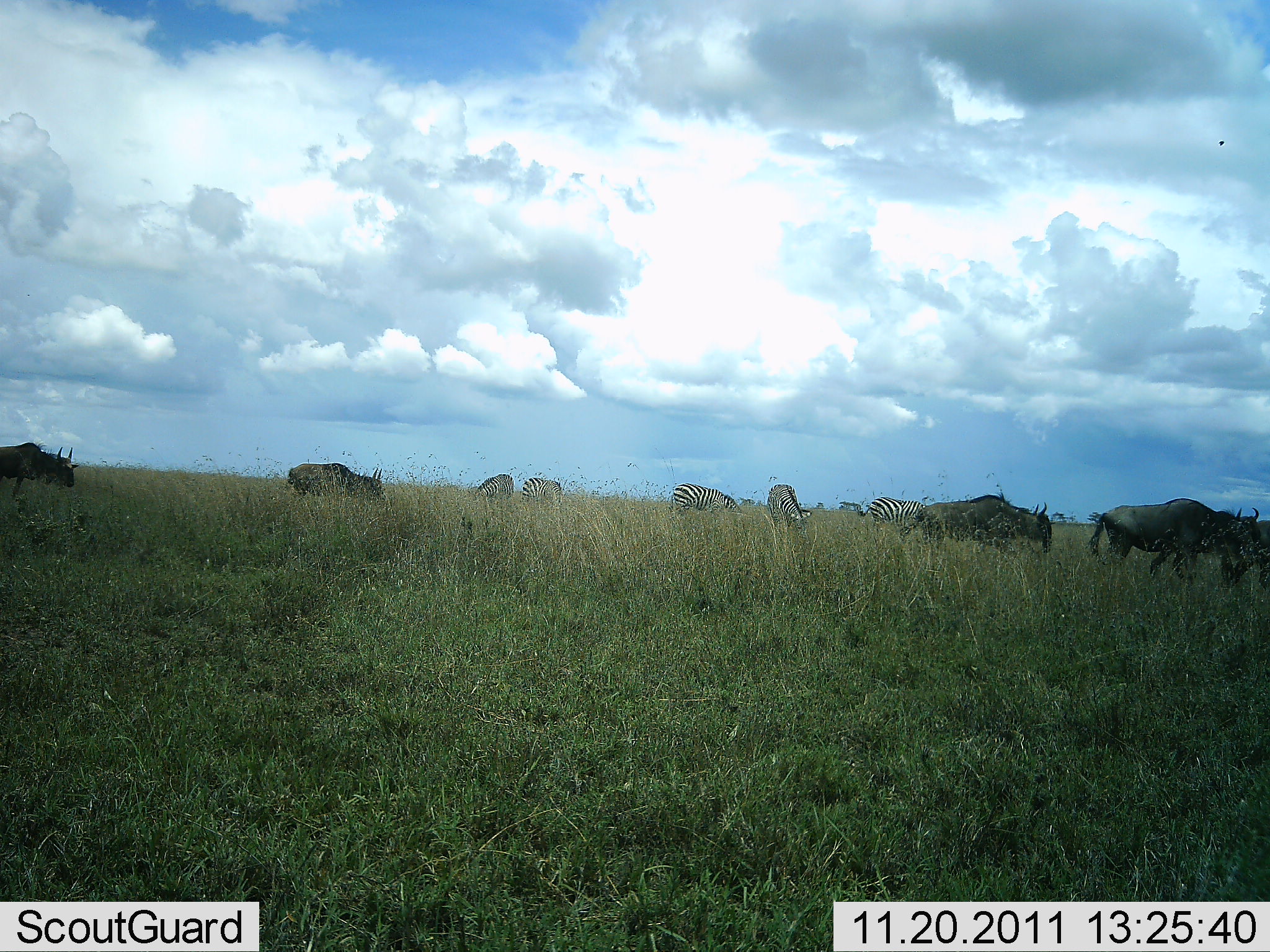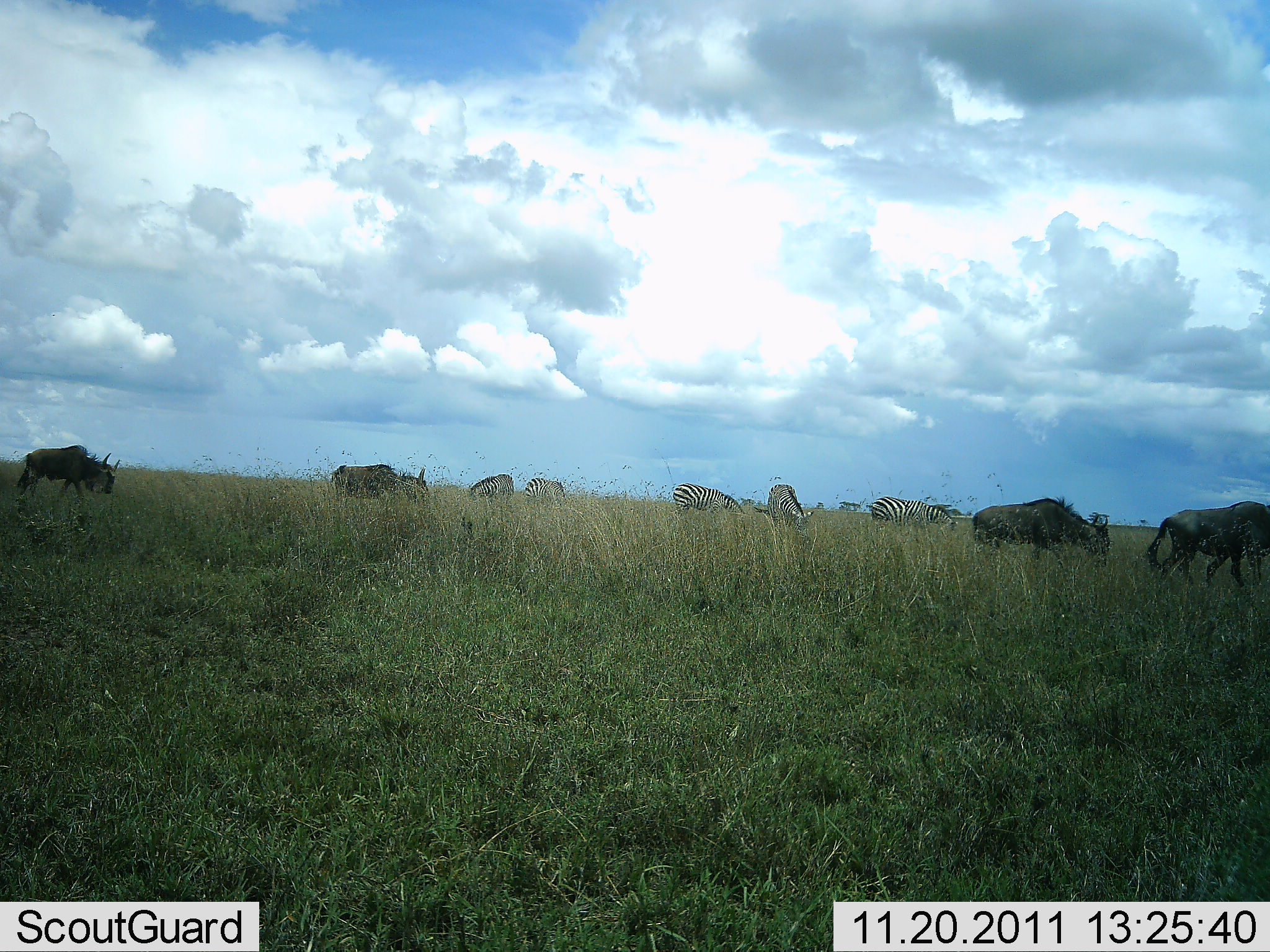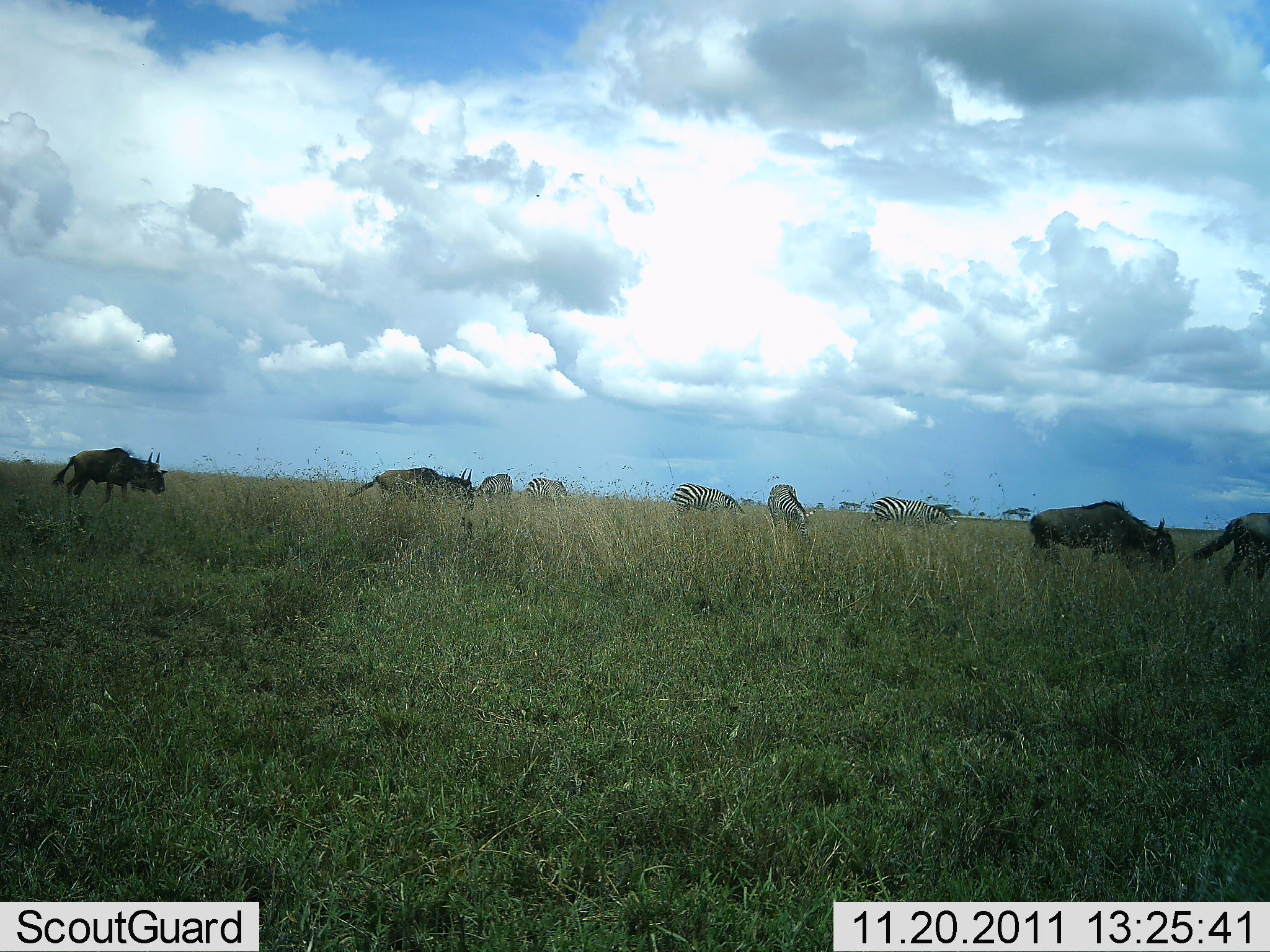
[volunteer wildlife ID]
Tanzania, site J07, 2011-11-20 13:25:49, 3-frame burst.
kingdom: Animalia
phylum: Chordata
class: Mammalia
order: Artiodactyla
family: Bovidae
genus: Connochaetes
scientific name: Connochaetes taurinus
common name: blue wildebeest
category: wildebeest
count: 4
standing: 12%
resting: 0%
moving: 88%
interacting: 0%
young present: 0%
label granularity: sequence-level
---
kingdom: Animalia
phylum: Chordata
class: Mammalia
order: Perissodactyla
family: Equidae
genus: Equus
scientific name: Equus quagga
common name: plains zebra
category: zebra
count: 5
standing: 29%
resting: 0%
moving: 14%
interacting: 0%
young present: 0%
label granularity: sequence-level